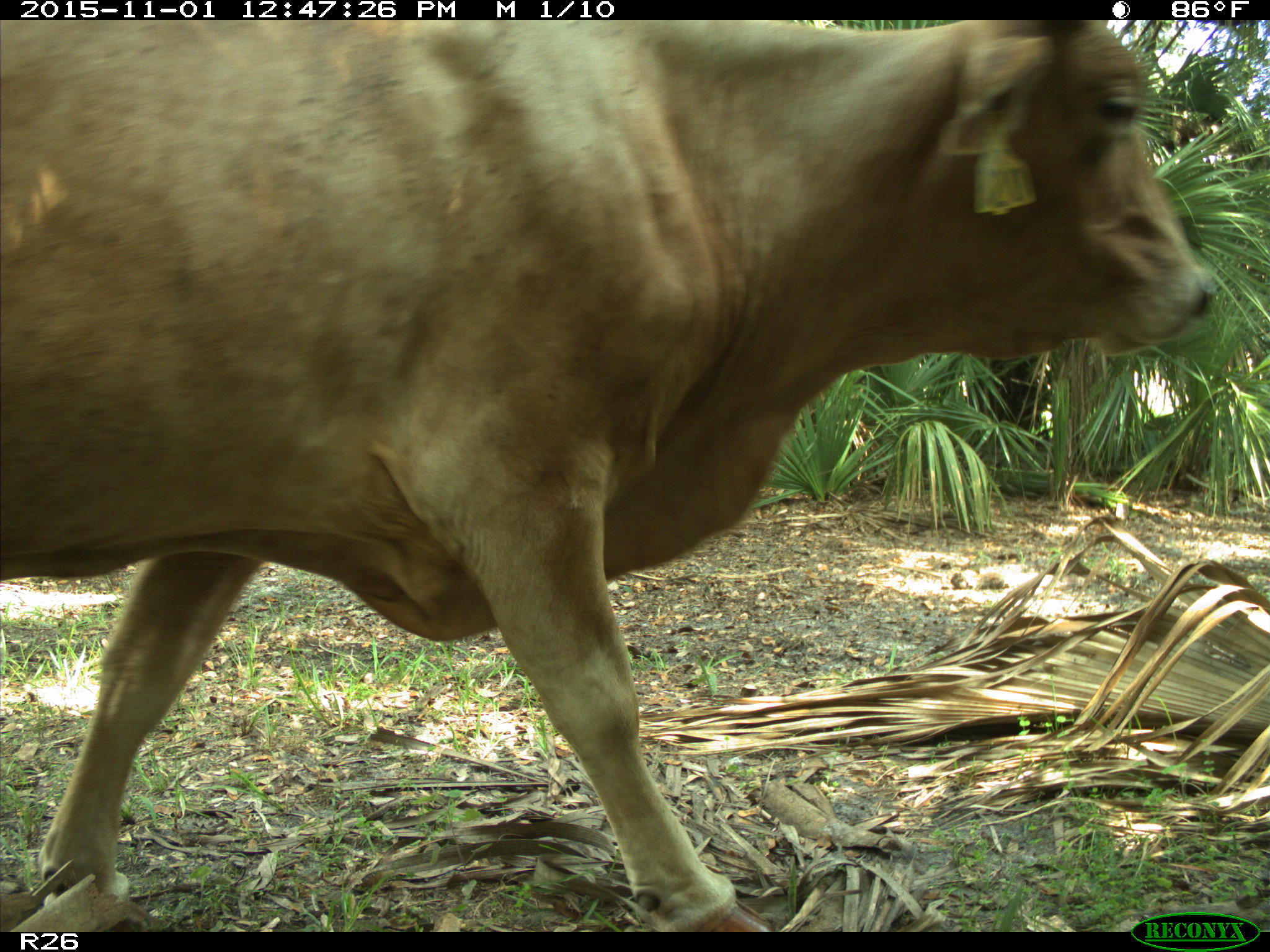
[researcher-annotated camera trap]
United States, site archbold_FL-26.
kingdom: Animalia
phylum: Chordata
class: Mammalia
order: Artiodactyla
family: Bovidae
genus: Bos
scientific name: Bos taurus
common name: domestic cow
Bos taurus (domestic cow).